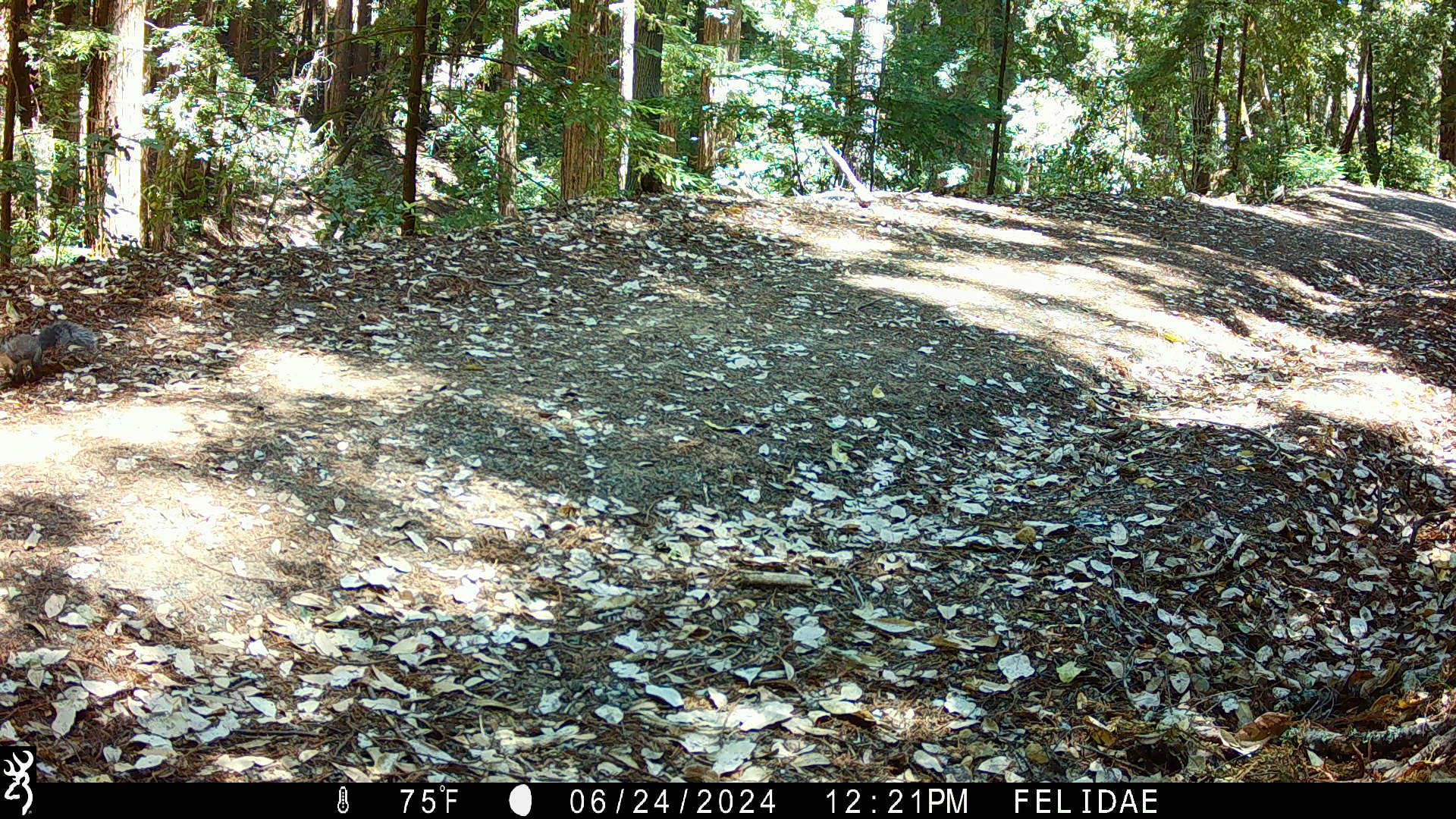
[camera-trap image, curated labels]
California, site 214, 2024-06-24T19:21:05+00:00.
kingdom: Animalia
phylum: Chordata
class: Mammalia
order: Rodentia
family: Sciuridae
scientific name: Sciuridae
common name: squirrel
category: unknown squirrel